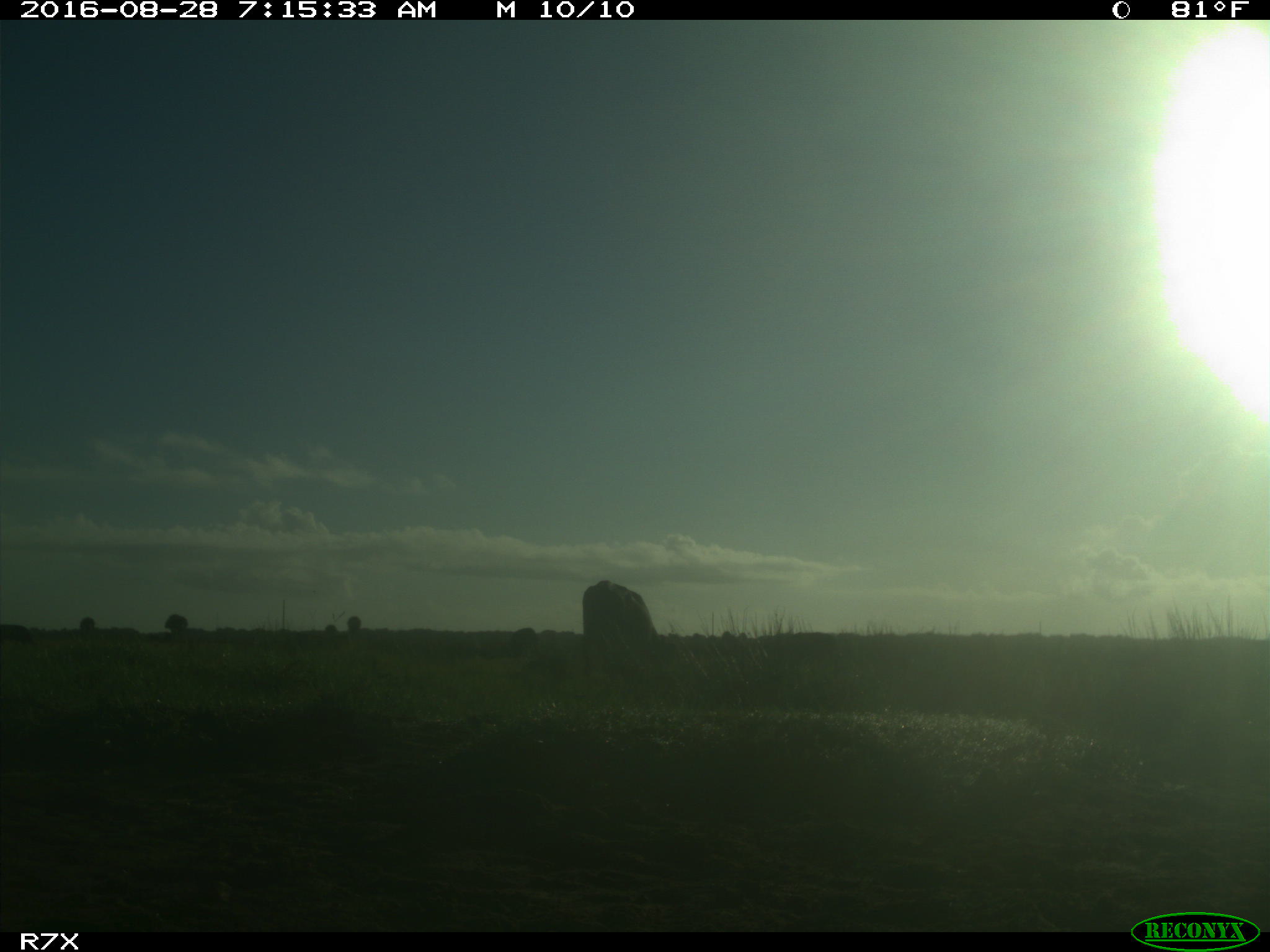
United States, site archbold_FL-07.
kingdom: Animalia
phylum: Chordata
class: Mammalia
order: Artiodactyla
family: Bovidae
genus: Bos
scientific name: Bos taurus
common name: domestic cow